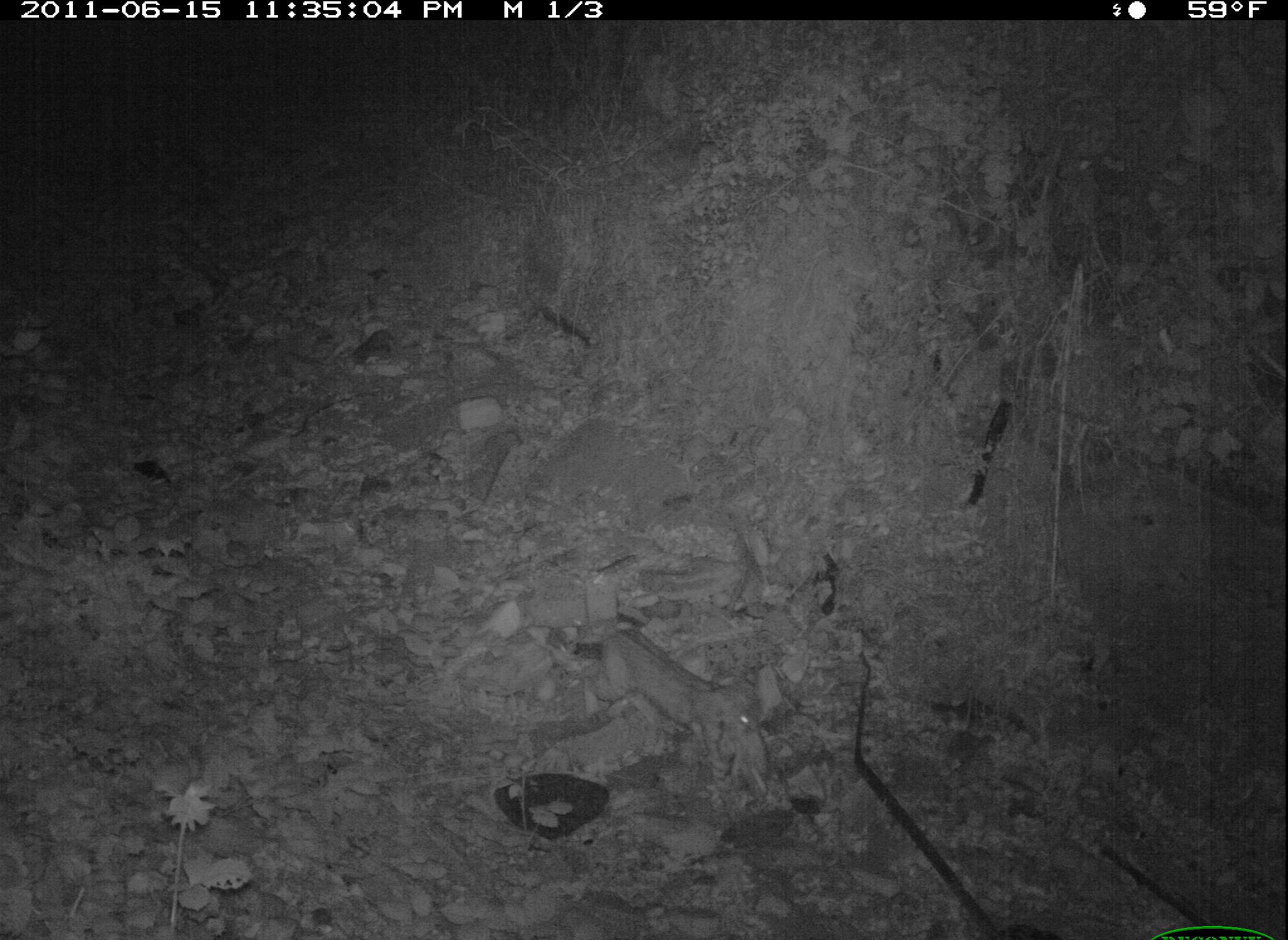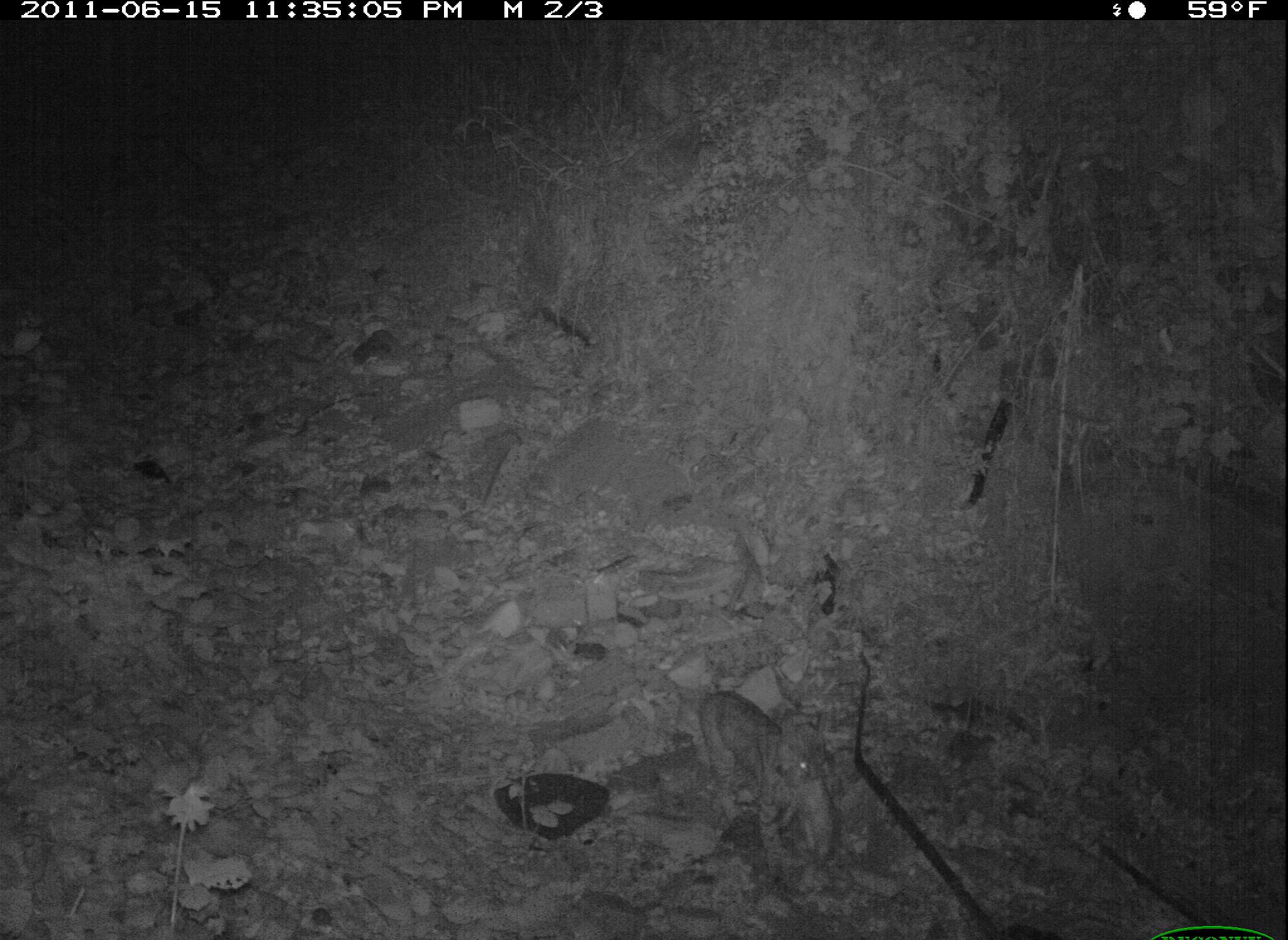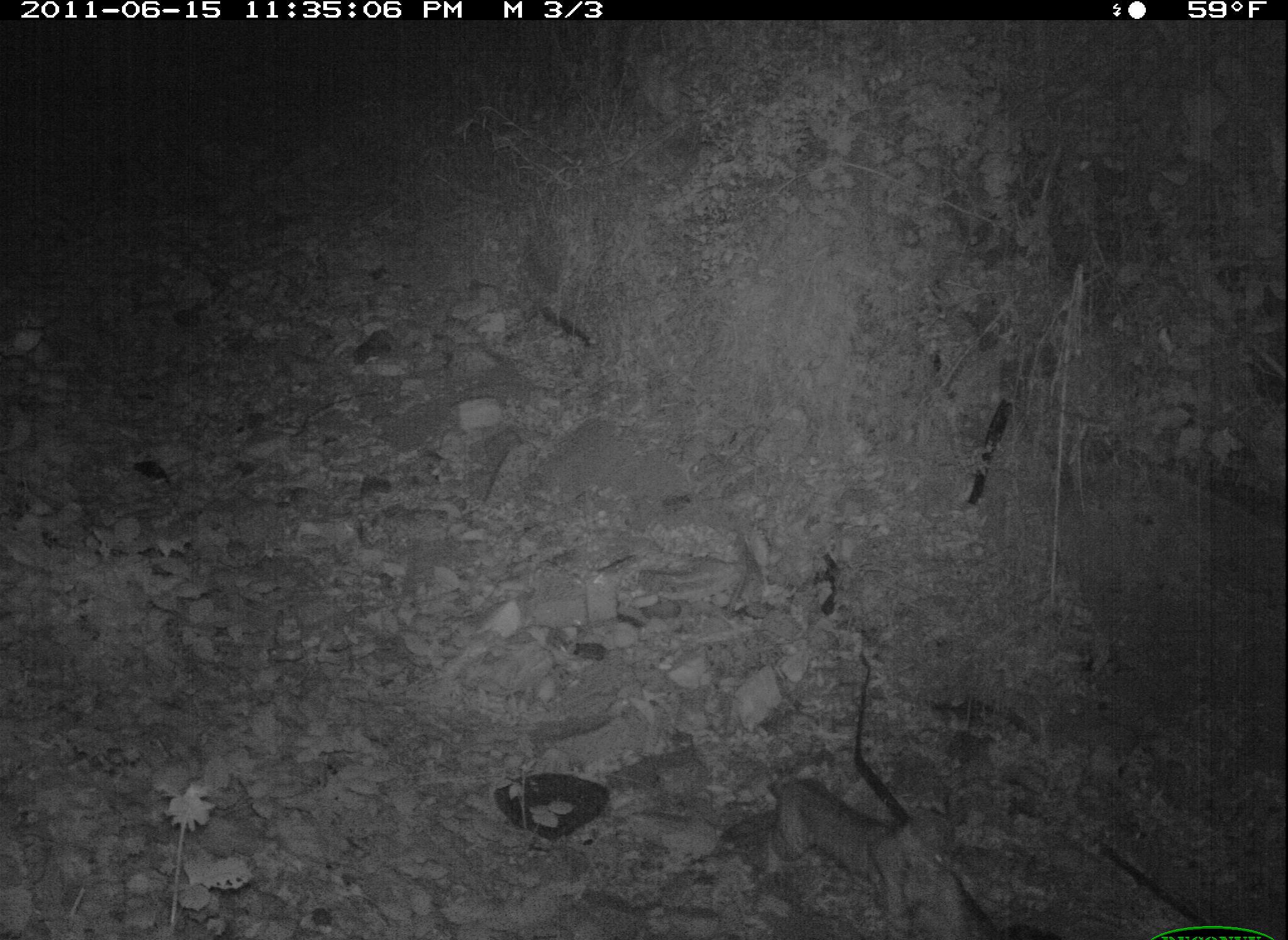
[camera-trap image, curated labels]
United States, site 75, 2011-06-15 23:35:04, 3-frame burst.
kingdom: Animalia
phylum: Chordata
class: Mammalia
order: Carnivora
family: Felidae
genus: Lynx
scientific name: Lynx rufus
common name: bobcat